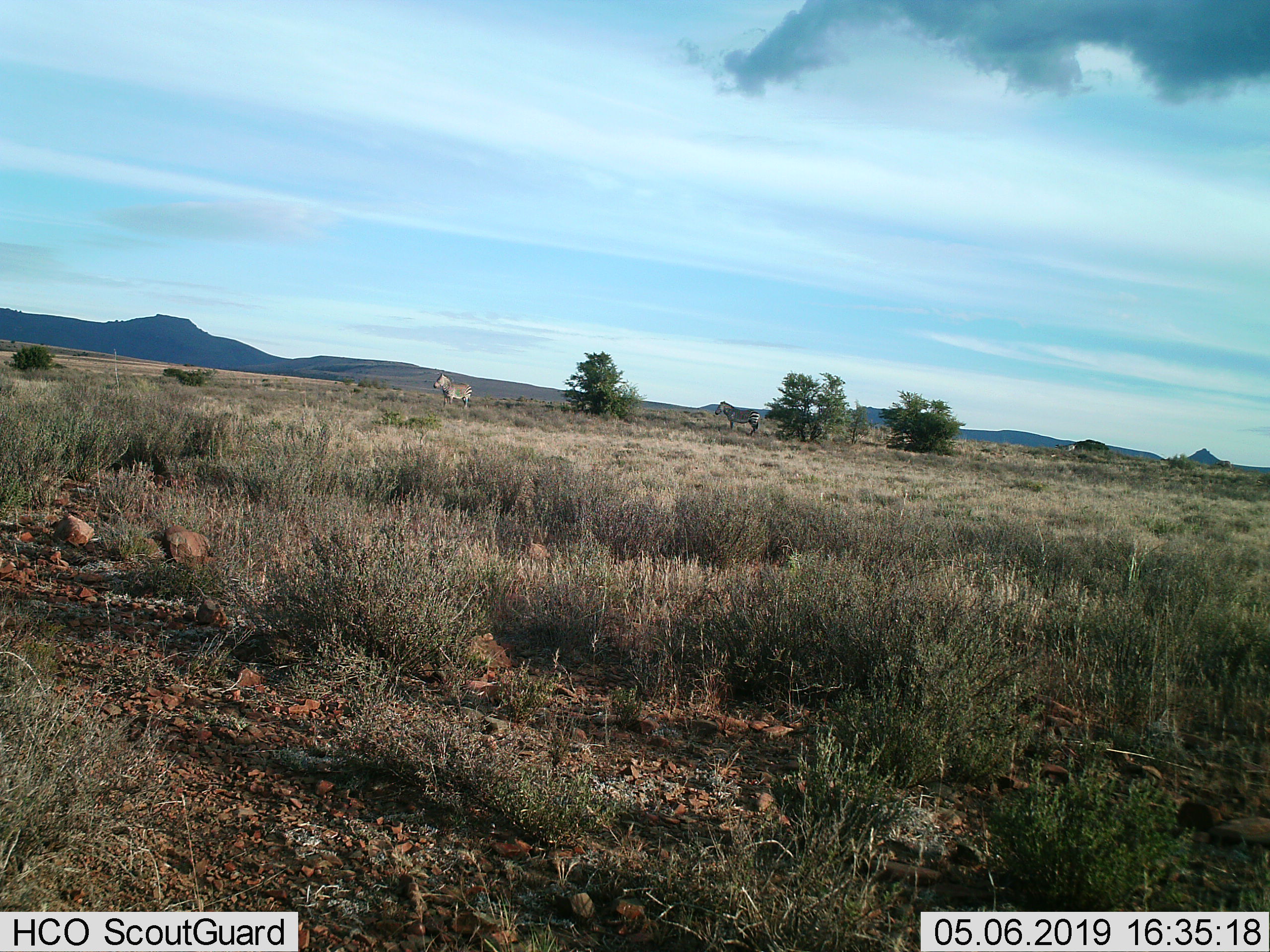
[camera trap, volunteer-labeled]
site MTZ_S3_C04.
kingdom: Animalia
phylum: Chordata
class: Mammalia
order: Perissodactyla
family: Equidae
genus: Equus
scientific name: Equus zebra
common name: mountain zebra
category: zebramountain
Zebramountain (mountain zebra) (Equus zebra), count 2. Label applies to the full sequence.